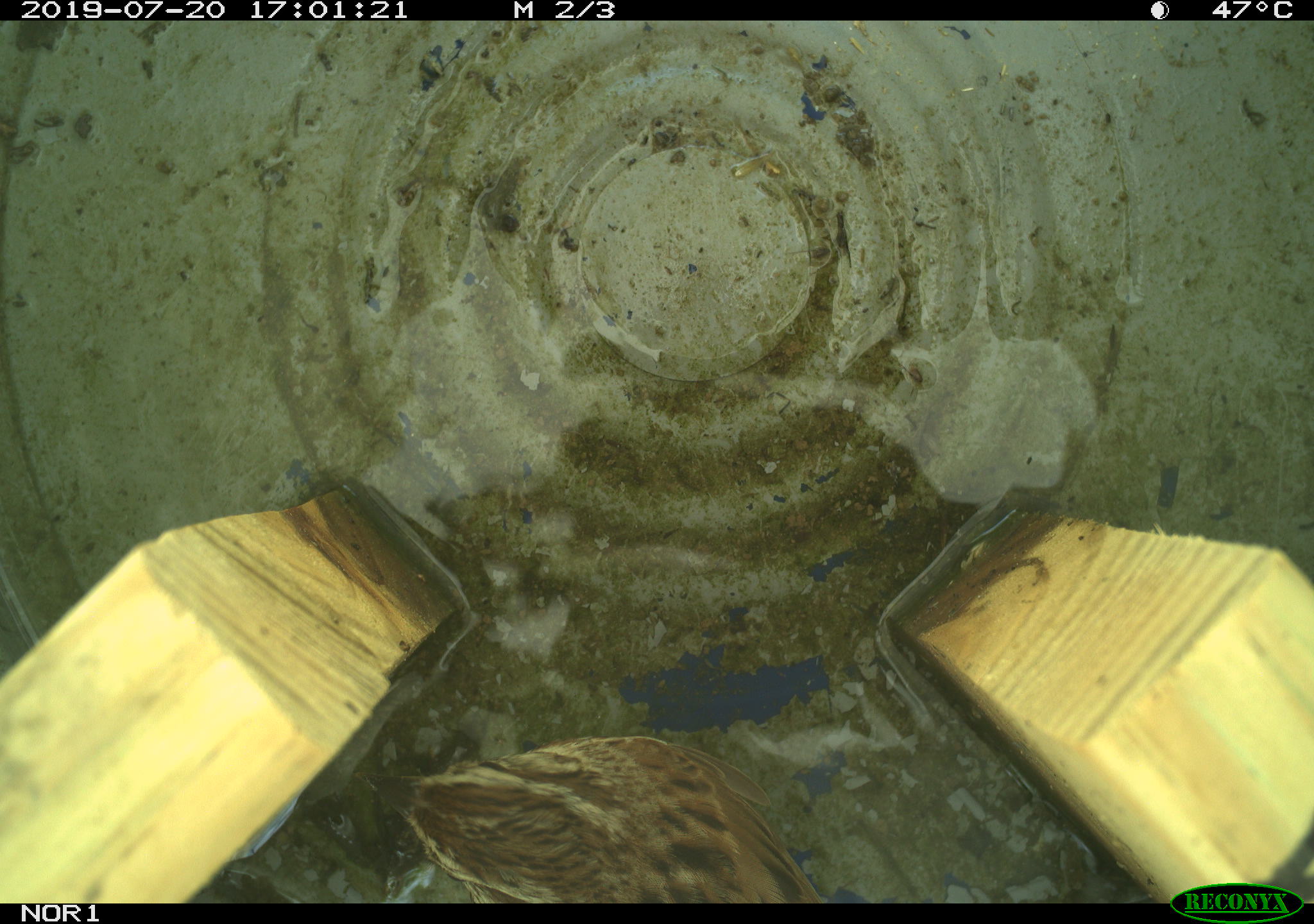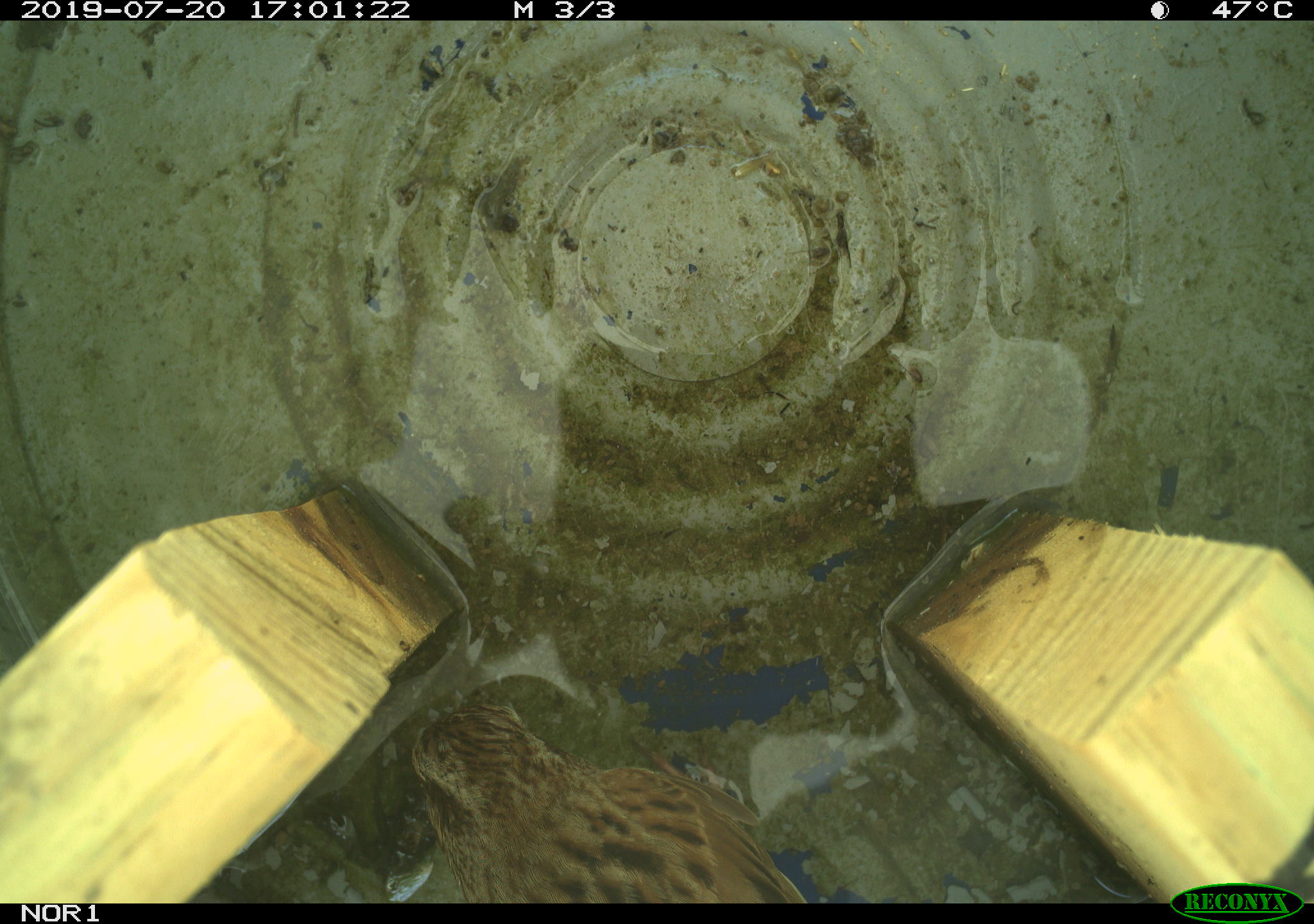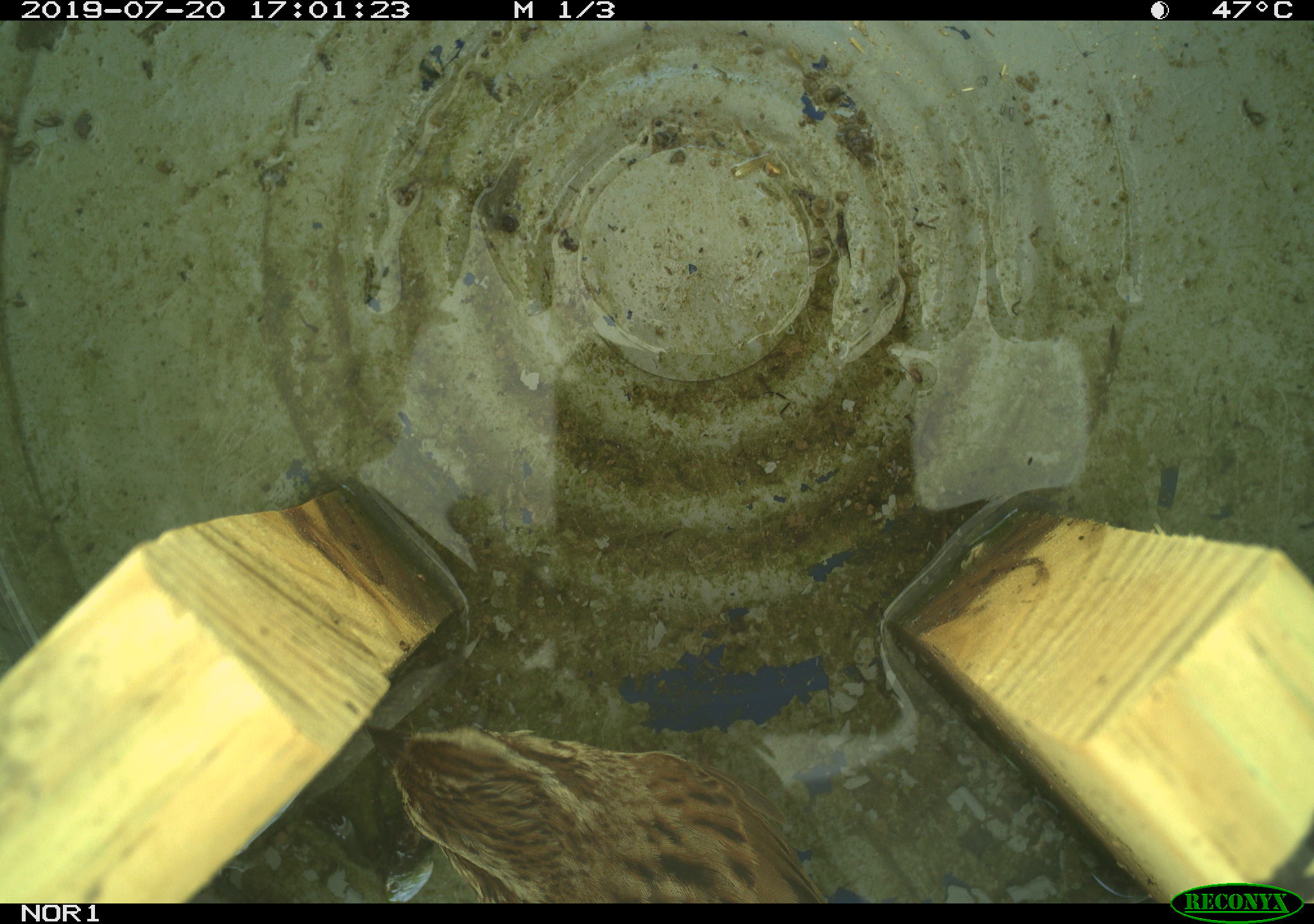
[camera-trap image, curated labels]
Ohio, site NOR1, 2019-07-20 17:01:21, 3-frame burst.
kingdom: Animalia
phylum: Chordata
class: Aves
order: Passeriformes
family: Passerellidae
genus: Melospiza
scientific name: Melospiza melodia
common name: song sparrow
Song sparrow (Melospiza melodia).